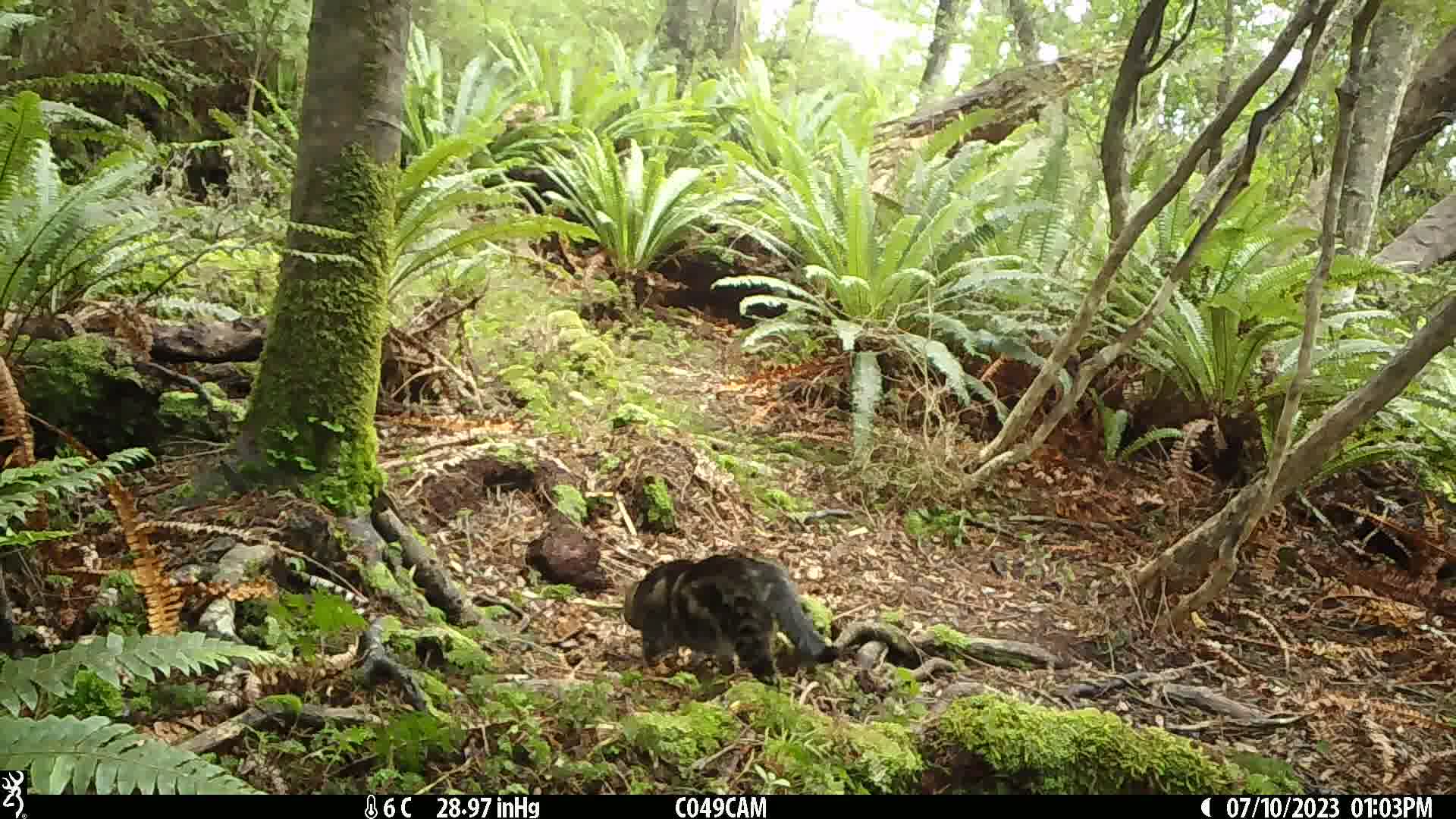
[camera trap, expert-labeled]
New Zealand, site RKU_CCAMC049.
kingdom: Animalia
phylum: Chordata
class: Mammalia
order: Carnivora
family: Felidae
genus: Felis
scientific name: Felis catus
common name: domestic cat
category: cat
Cat (domestic cat) (Felis catus).